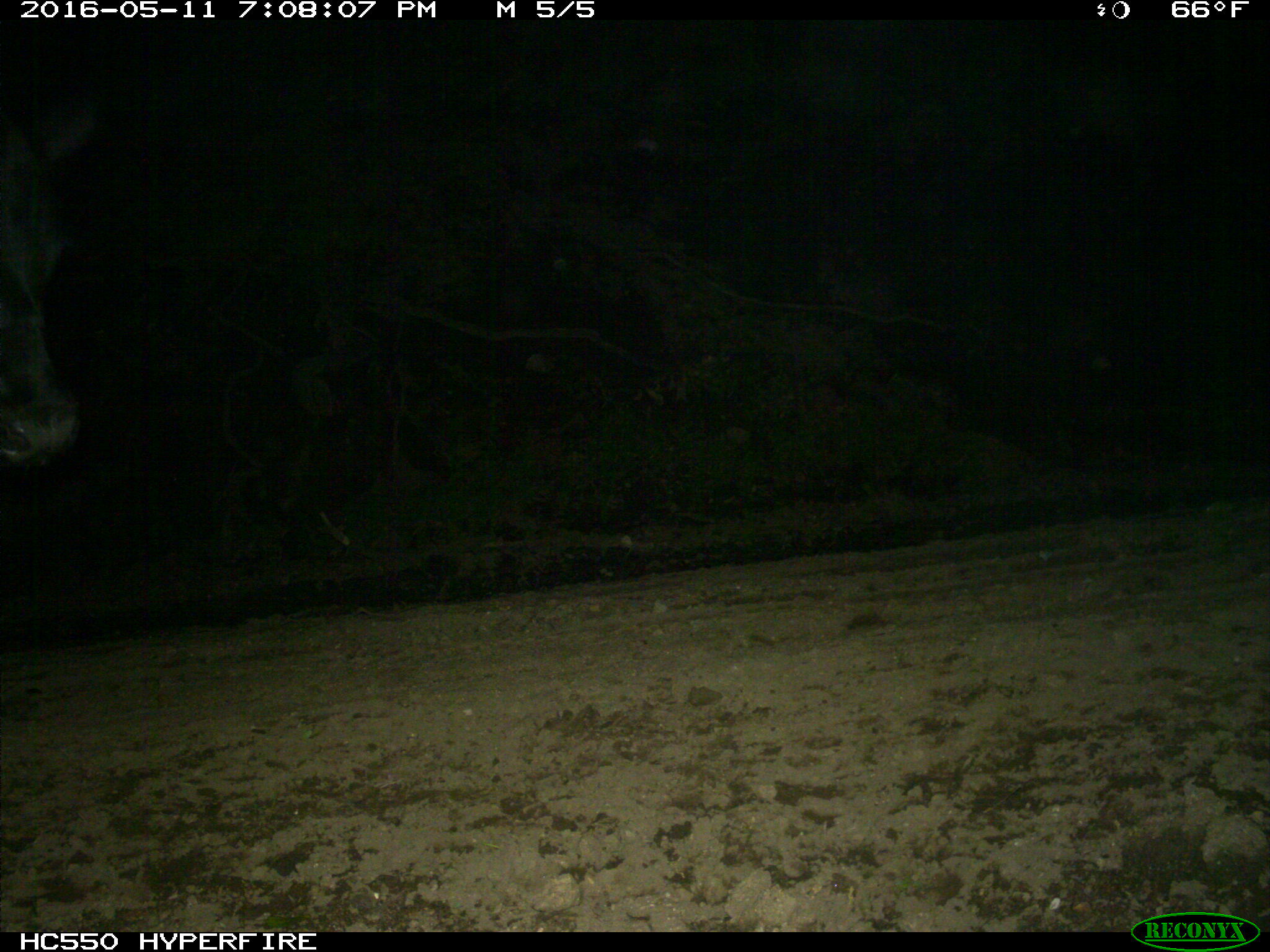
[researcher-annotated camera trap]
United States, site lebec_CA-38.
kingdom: Animalia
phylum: Chordata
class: Mammalia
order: Artiodactyla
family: Bovidae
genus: Bos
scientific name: Bos taurus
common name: domestic cow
Bos taurus (domestic cow).